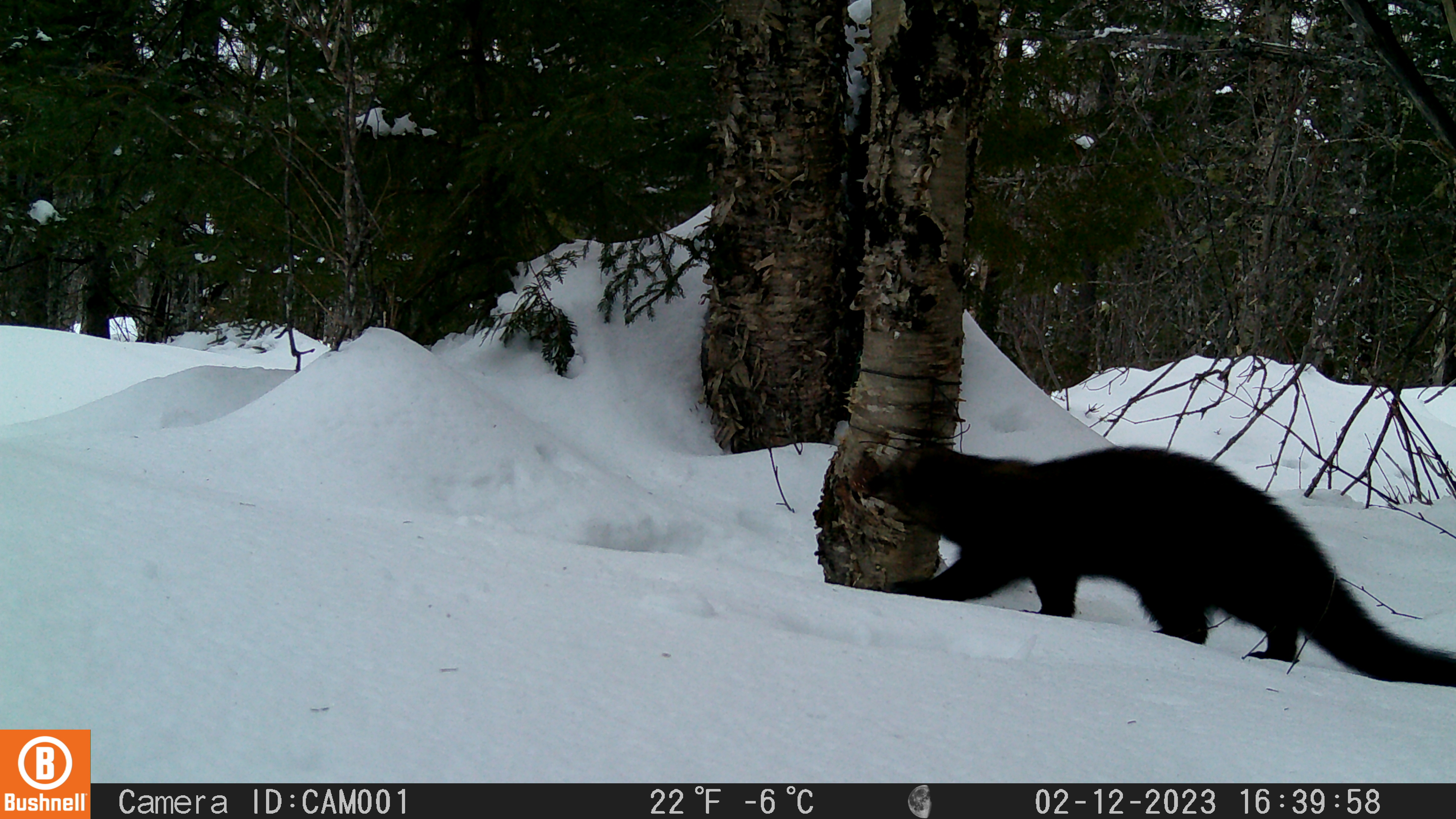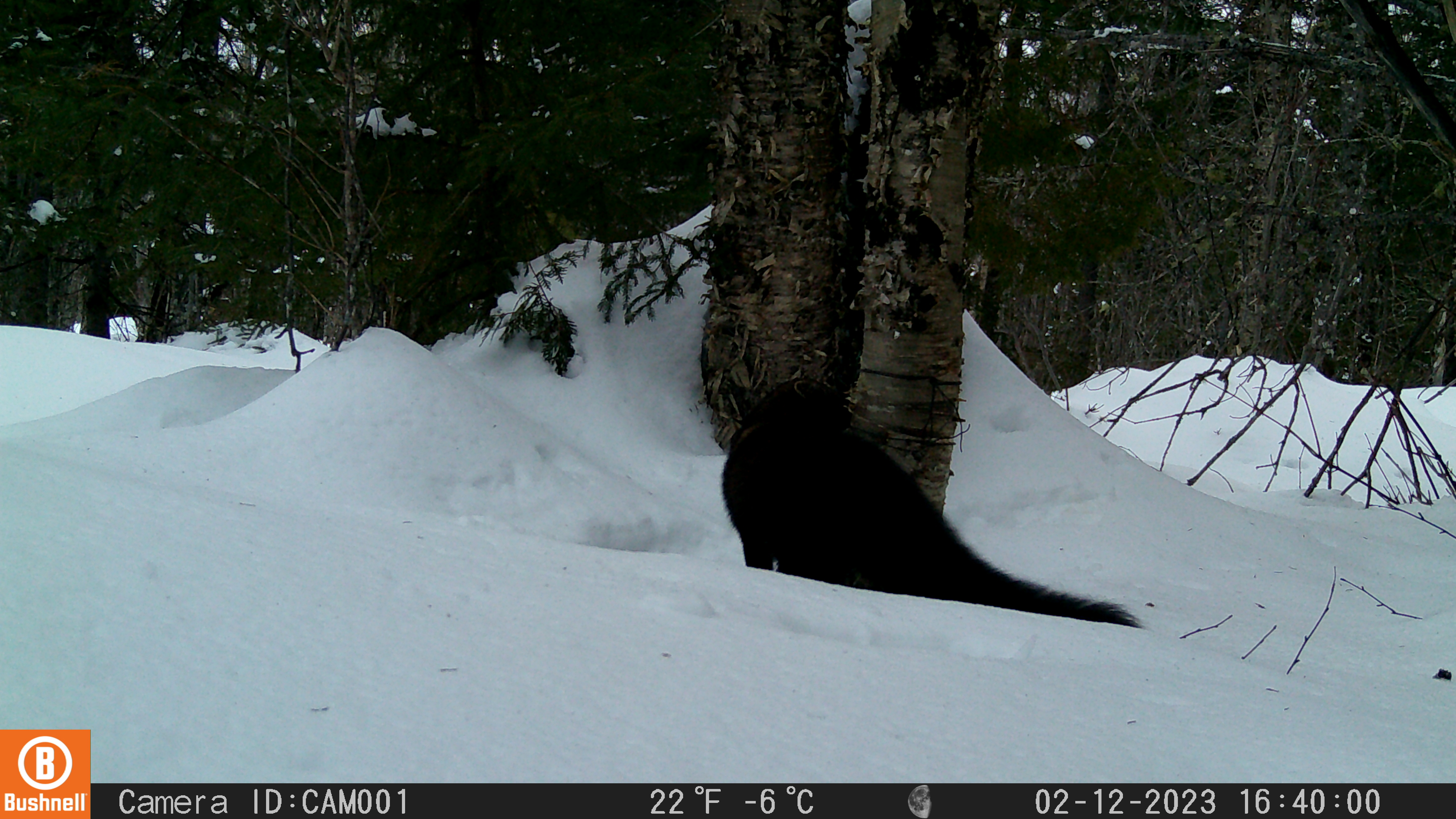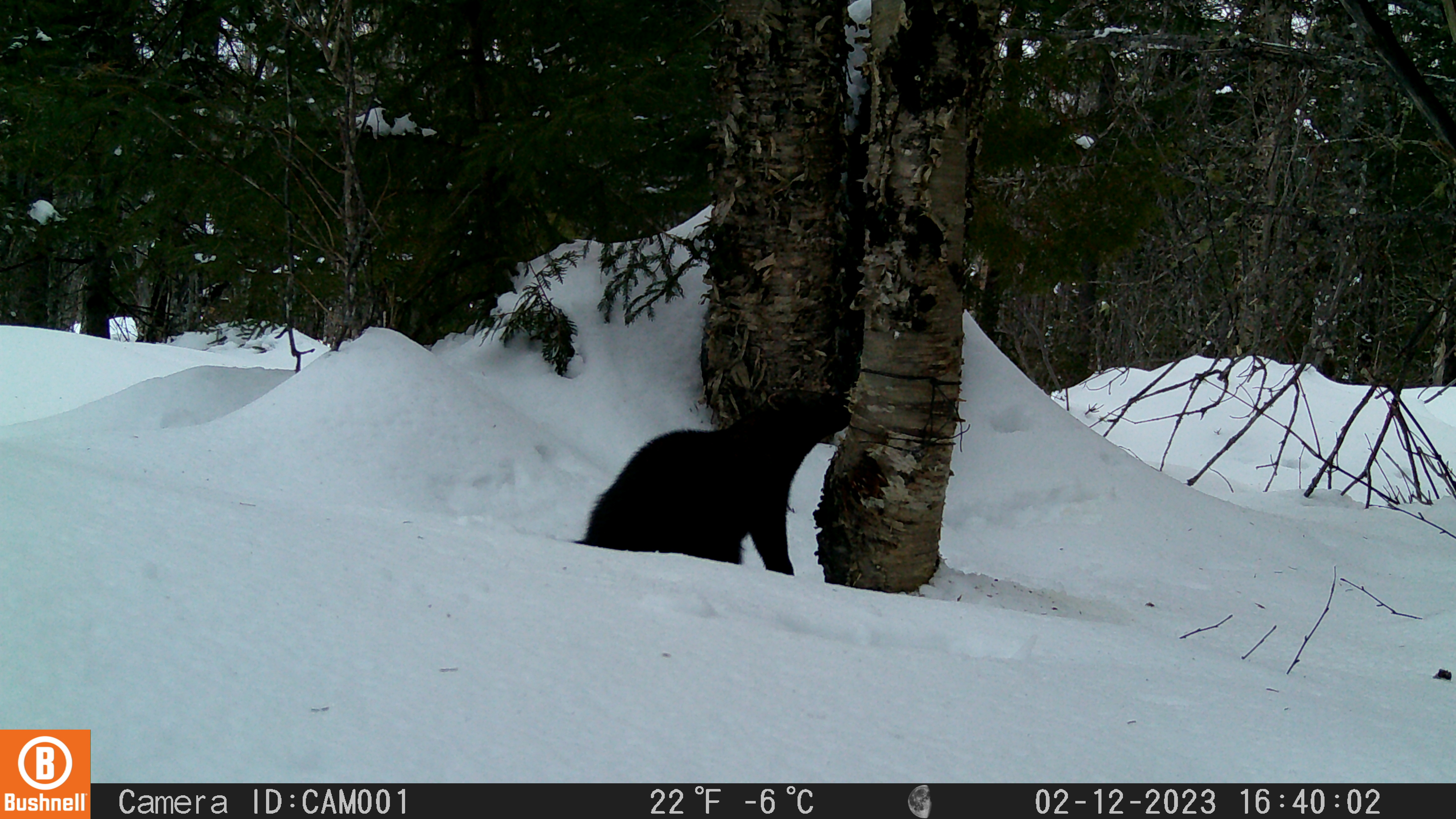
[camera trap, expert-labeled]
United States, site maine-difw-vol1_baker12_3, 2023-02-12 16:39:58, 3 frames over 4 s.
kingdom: Animalia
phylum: Chordata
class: Mammalia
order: Carnivora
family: Mustelidae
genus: Pekania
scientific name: Pekania pennanti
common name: fisher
Fisher (Pekania pennanti).